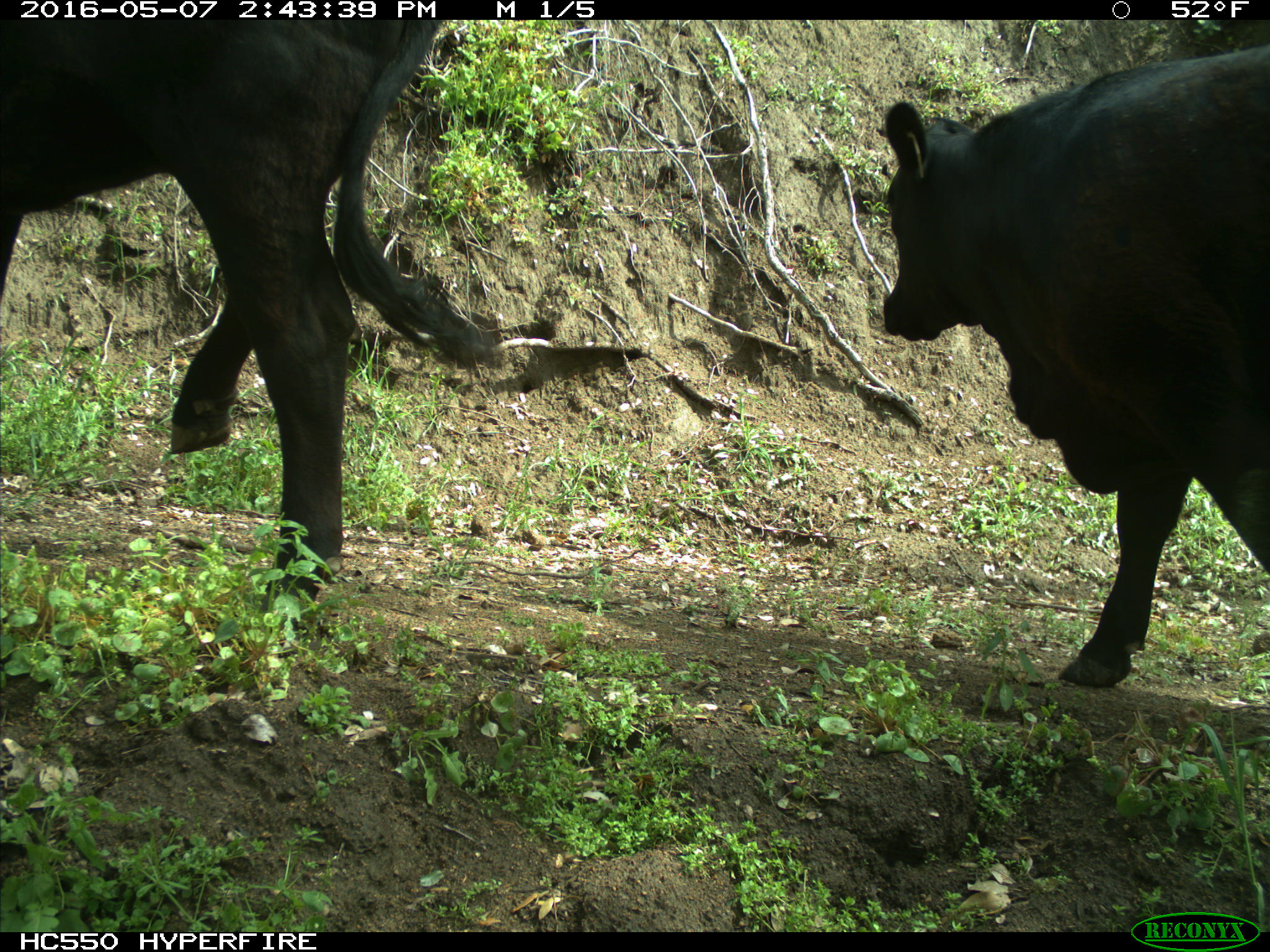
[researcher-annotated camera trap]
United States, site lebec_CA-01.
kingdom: Animalia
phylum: Chordata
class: Mammalia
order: Artiodactyla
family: Bovidae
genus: Bos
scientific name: Bos taurus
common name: domestic cow